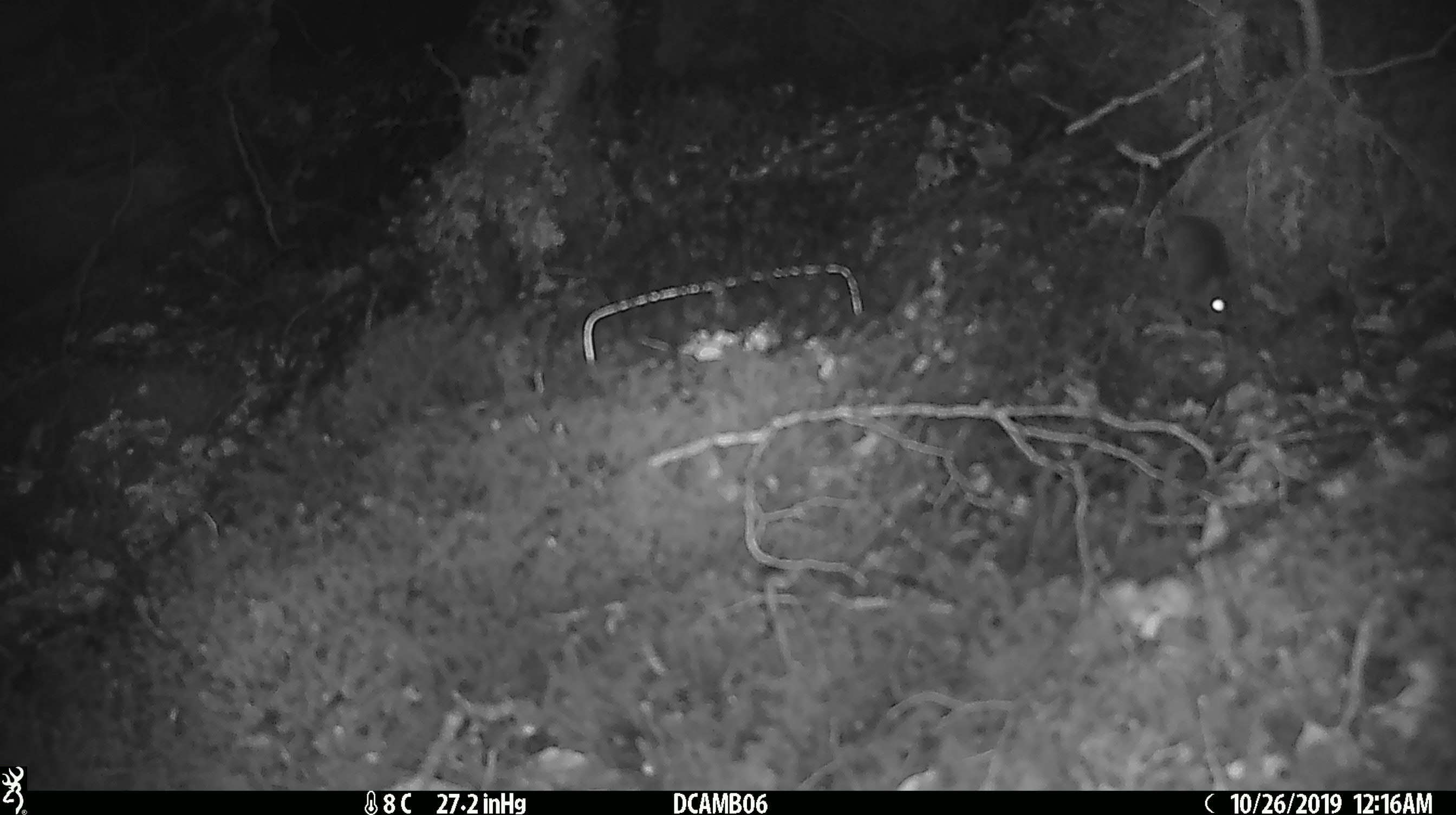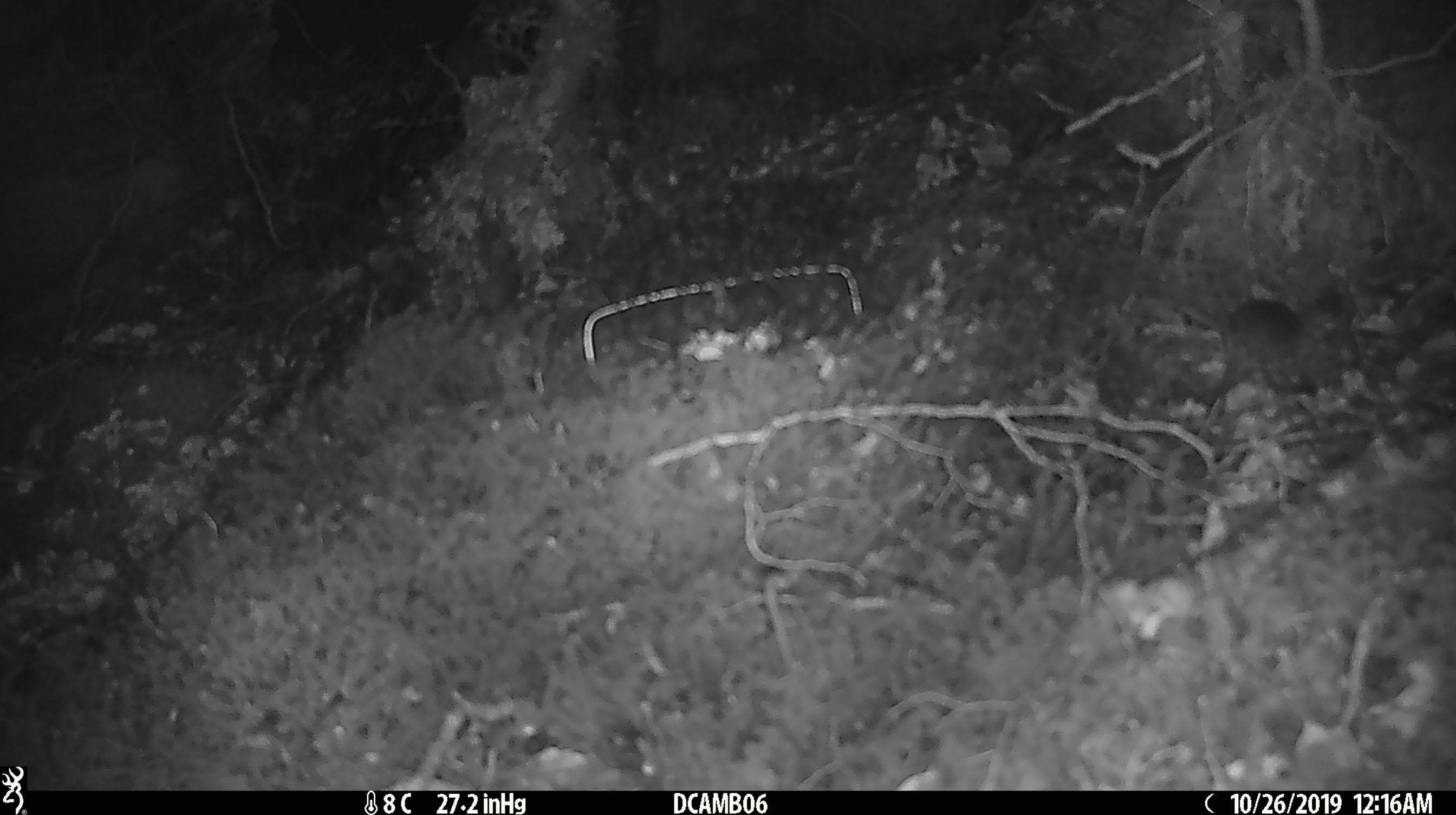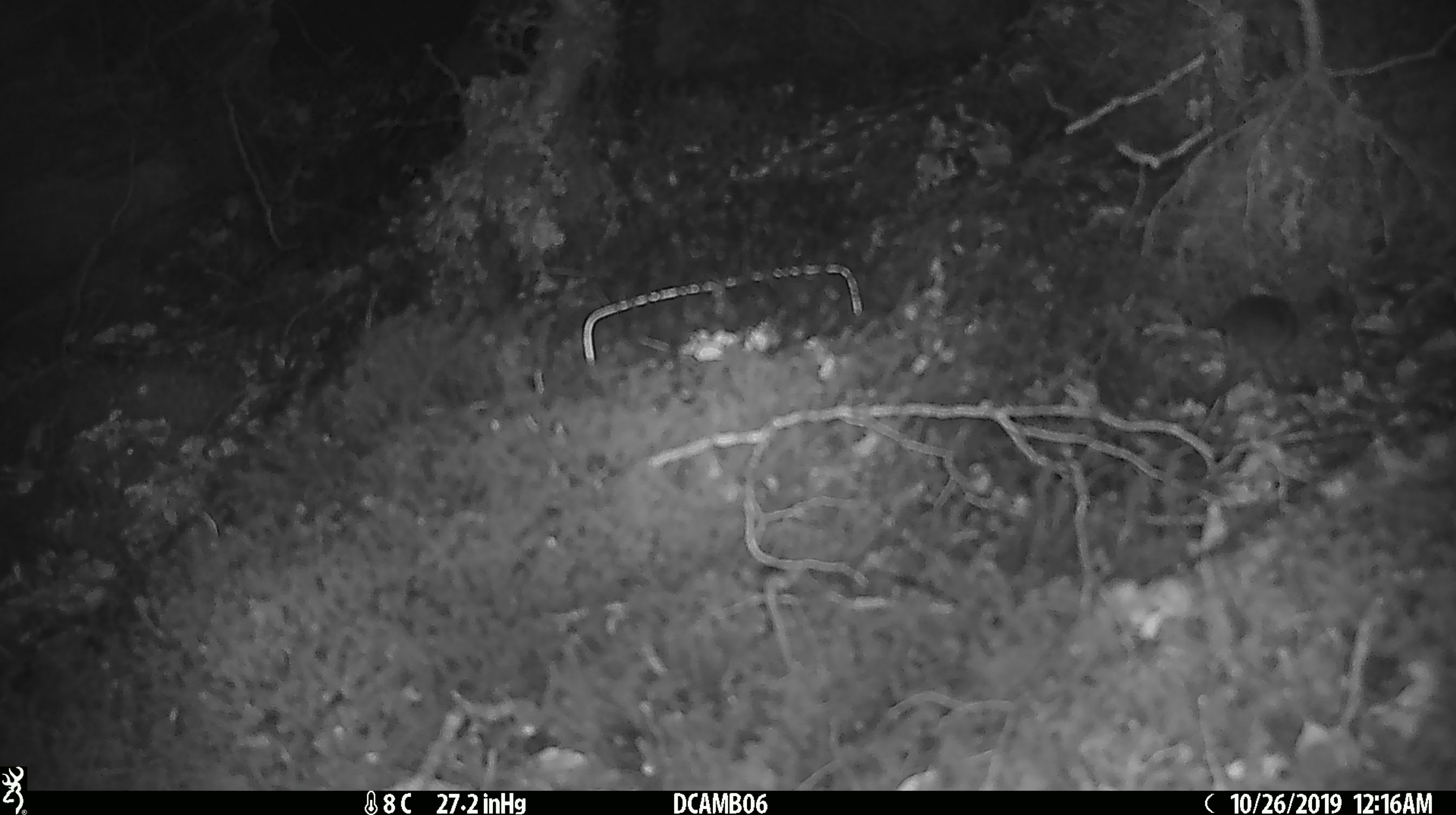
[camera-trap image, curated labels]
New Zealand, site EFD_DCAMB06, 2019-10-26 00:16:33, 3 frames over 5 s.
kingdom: Animalia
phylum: Chordata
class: Mammalia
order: Rodentia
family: Muridae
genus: Mus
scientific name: Mus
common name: mouse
Mouse (Mus).